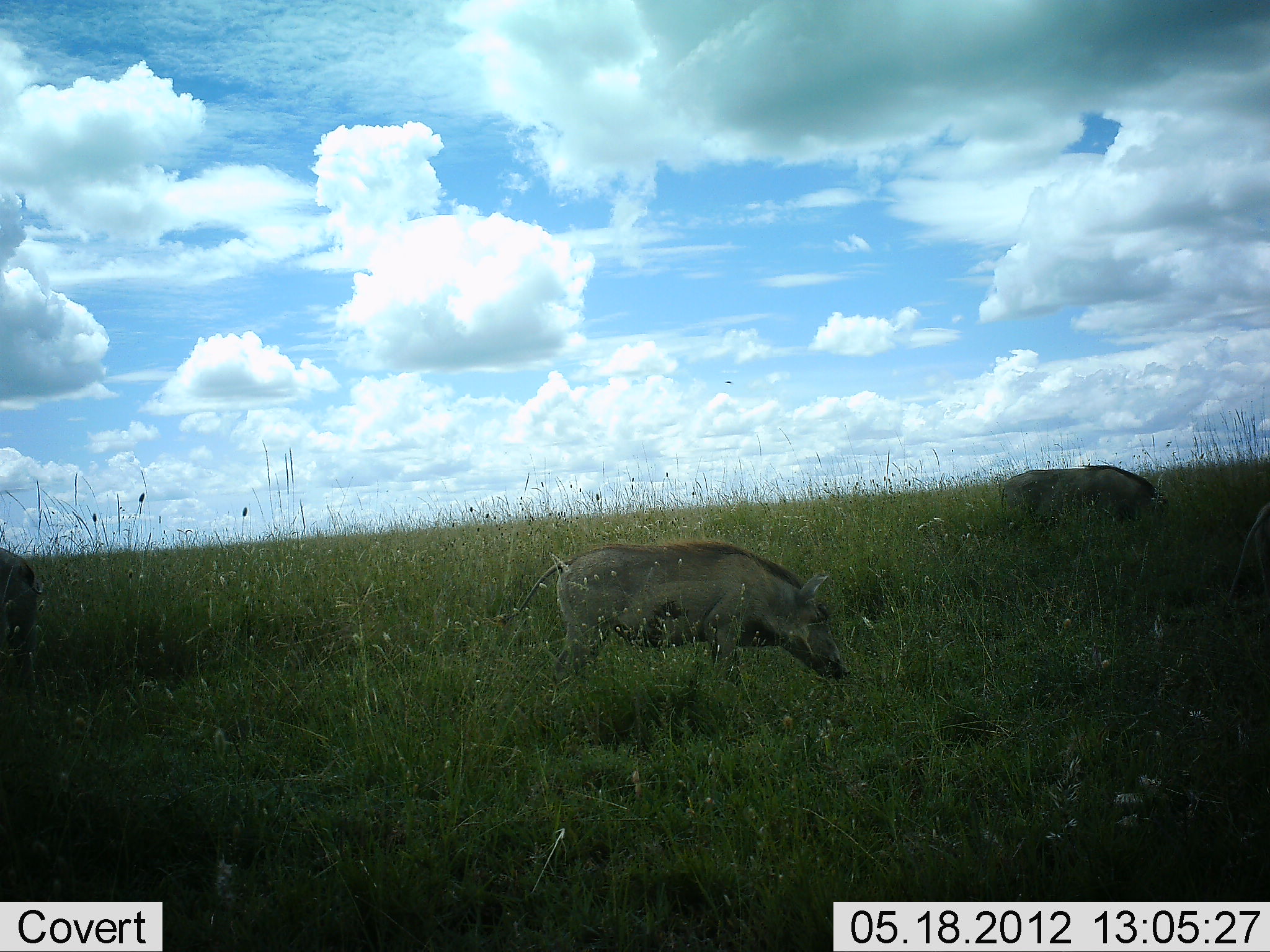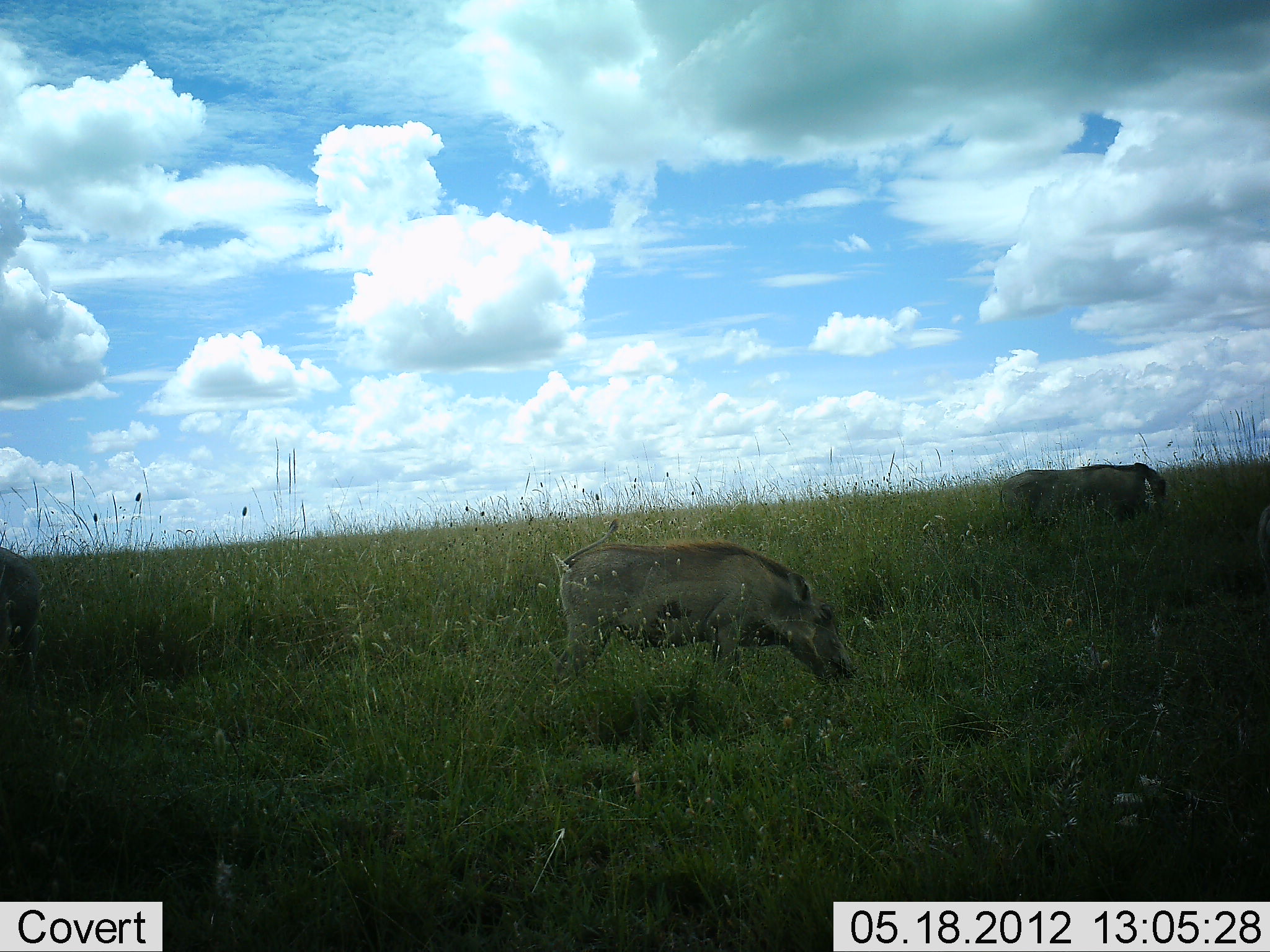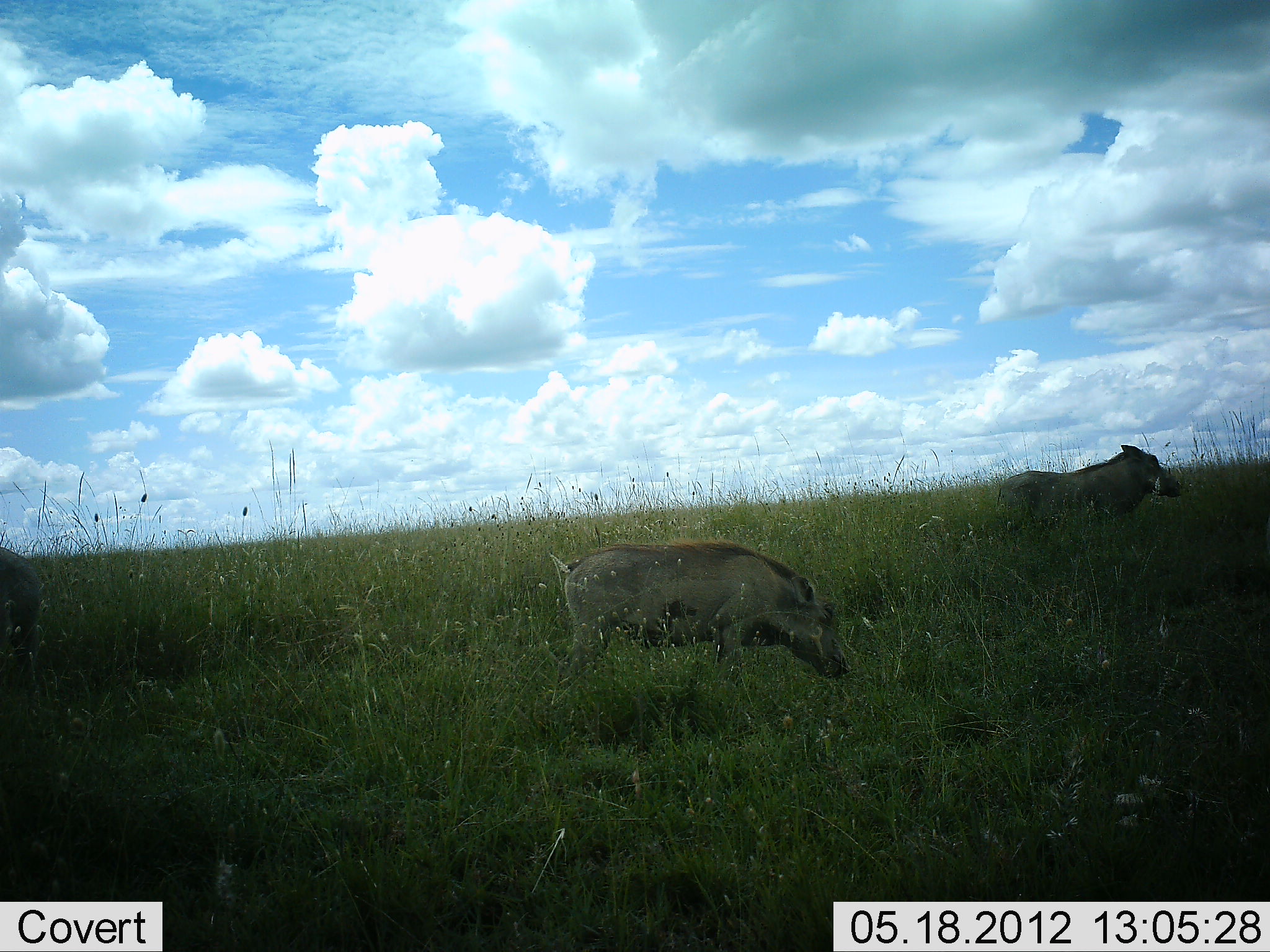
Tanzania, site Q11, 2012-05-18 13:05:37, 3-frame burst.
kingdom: Animalia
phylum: Chordata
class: Mammalia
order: Artiodactyla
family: Suidae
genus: Phacochoerus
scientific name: Phacochoerus africanus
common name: warthog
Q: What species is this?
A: Warthog (Phacochoerus africanus).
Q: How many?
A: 3.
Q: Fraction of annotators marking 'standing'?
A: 30%.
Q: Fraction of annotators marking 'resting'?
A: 0%.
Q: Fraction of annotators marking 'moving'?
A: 0%.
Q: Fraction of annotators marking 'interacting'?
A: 0%.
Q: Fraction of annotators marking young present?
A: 0%.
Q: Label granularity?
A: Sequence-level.